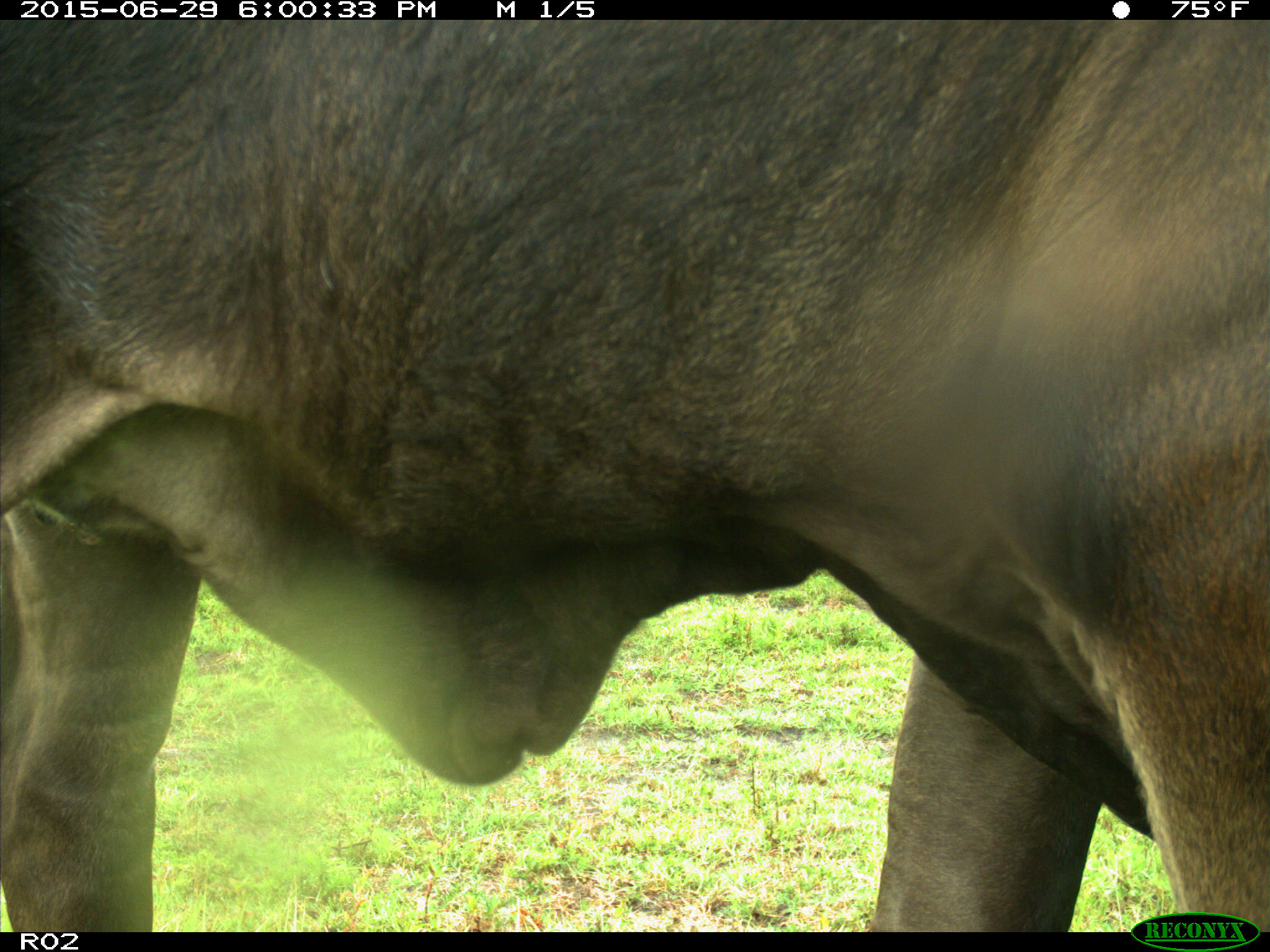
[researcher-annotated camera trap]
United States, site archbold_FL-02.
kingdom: Animalia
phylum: Chordata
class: Mammalia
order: Artiodactyla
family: Bovidae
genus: Bos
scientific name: Bos taurus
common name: domestic cow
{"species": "Bos taurus (domestic cow)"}